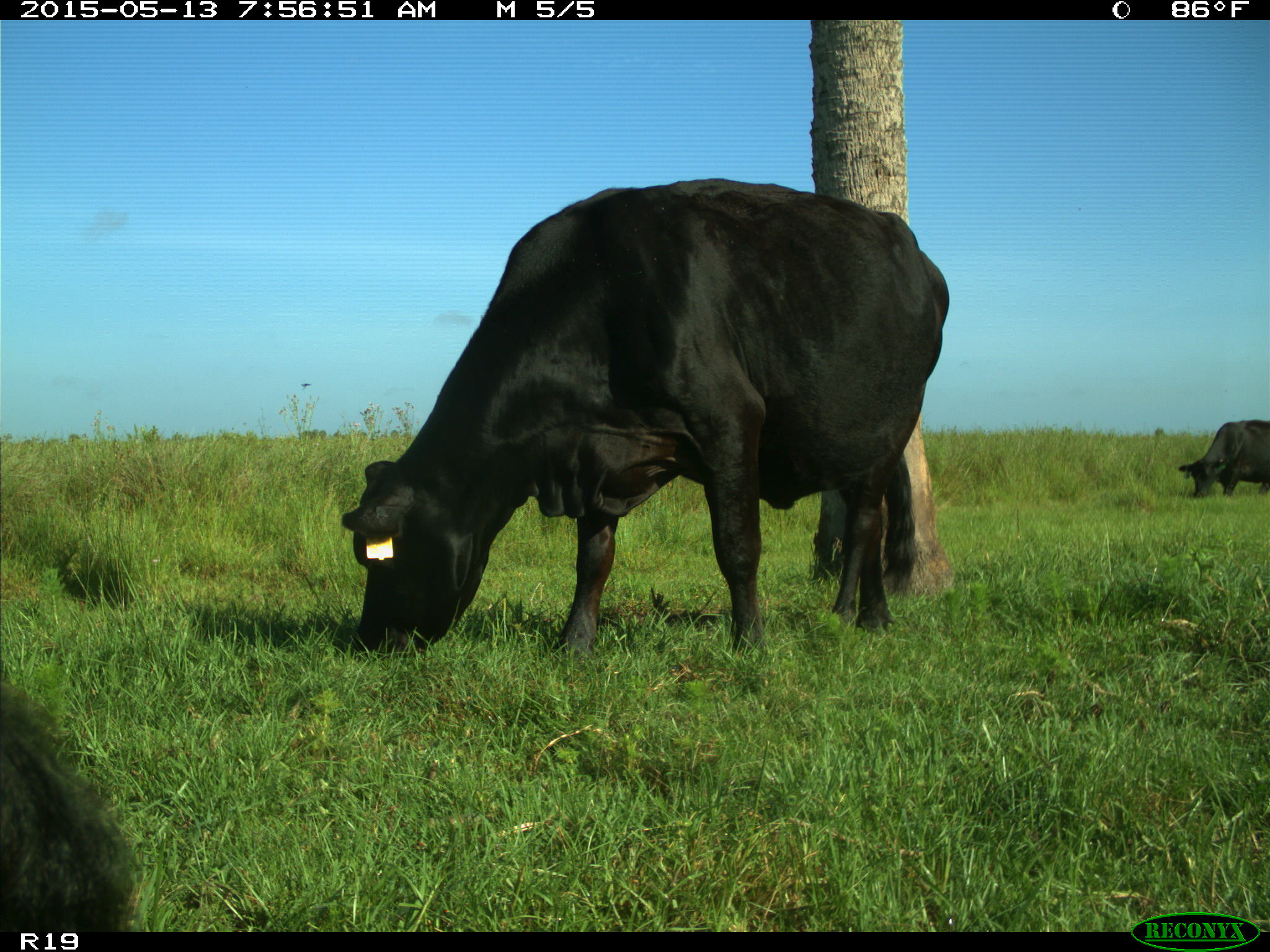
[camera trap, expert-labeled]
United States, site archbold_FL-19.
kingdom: Animalia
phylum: Chordata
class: Mammalia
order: Artiodactyla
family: Bovidae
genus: Bos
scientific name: Bos taurus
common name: domestic cow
Bos taurus (domestic cow).